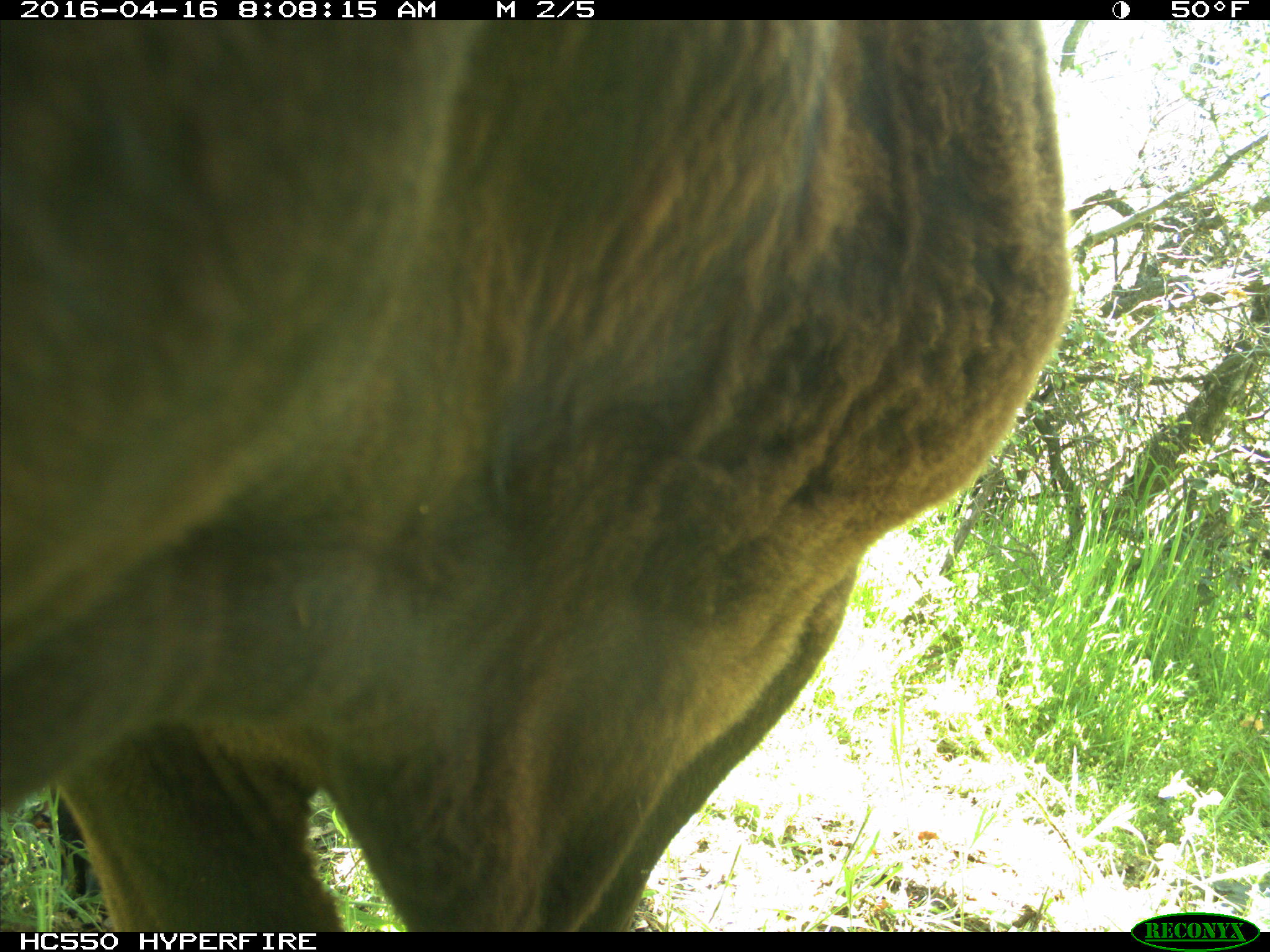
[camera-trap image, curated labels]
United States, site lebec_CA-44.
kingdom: Animalia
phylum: Chordata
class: Mammalia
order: Artiodactyla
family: Bovidae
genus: Bos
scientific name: Bos taurus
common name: domestic cow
Bos taurus (domestic cow).